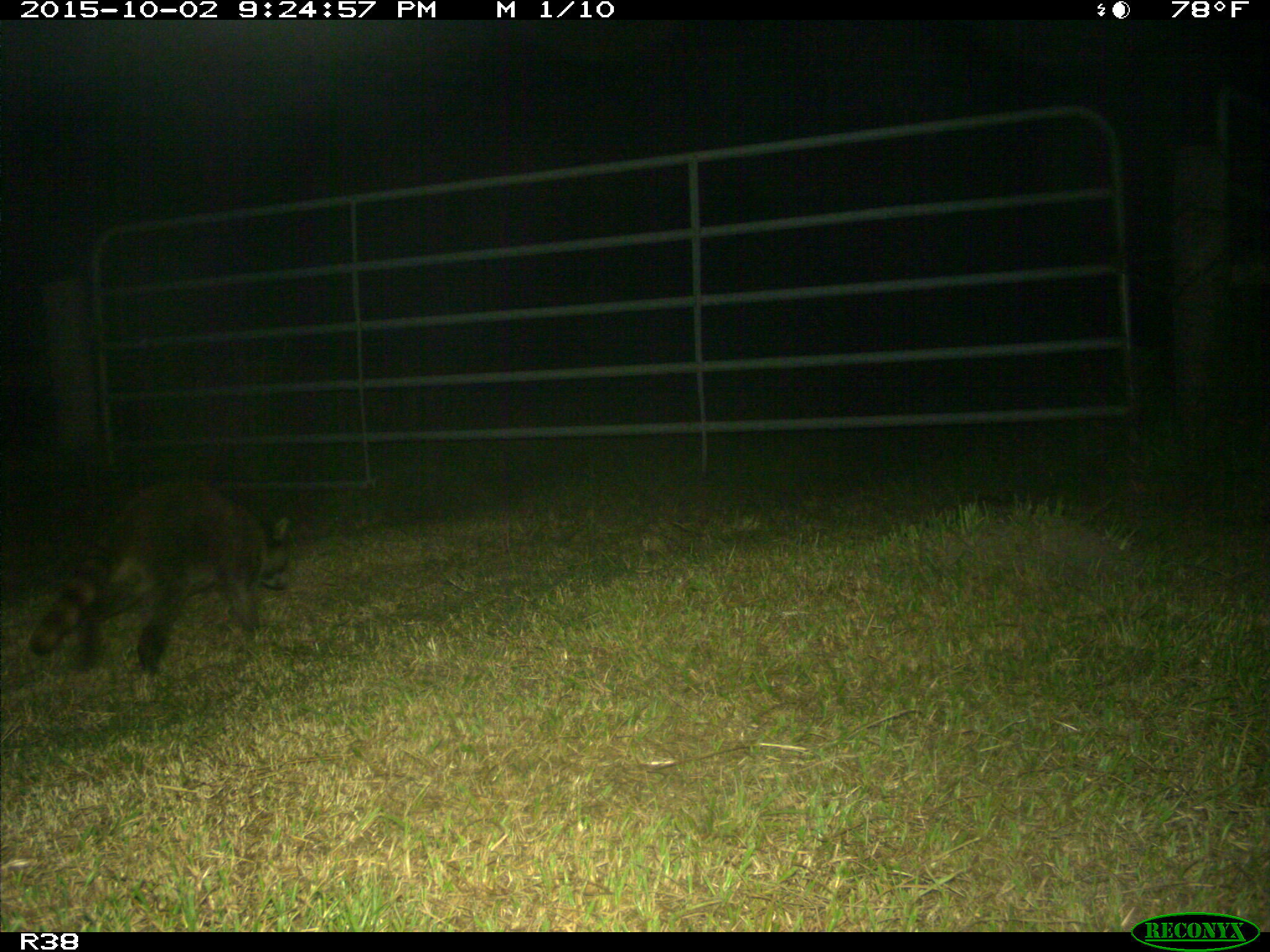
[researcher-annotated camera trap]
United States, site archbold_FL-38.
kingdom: Animalia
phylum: Chordata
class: Mammalia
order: Carnivora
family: Procyonidae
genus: Procyon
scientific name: Procyon lotor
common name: common raccoon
Procyon lotor (common raccoon).